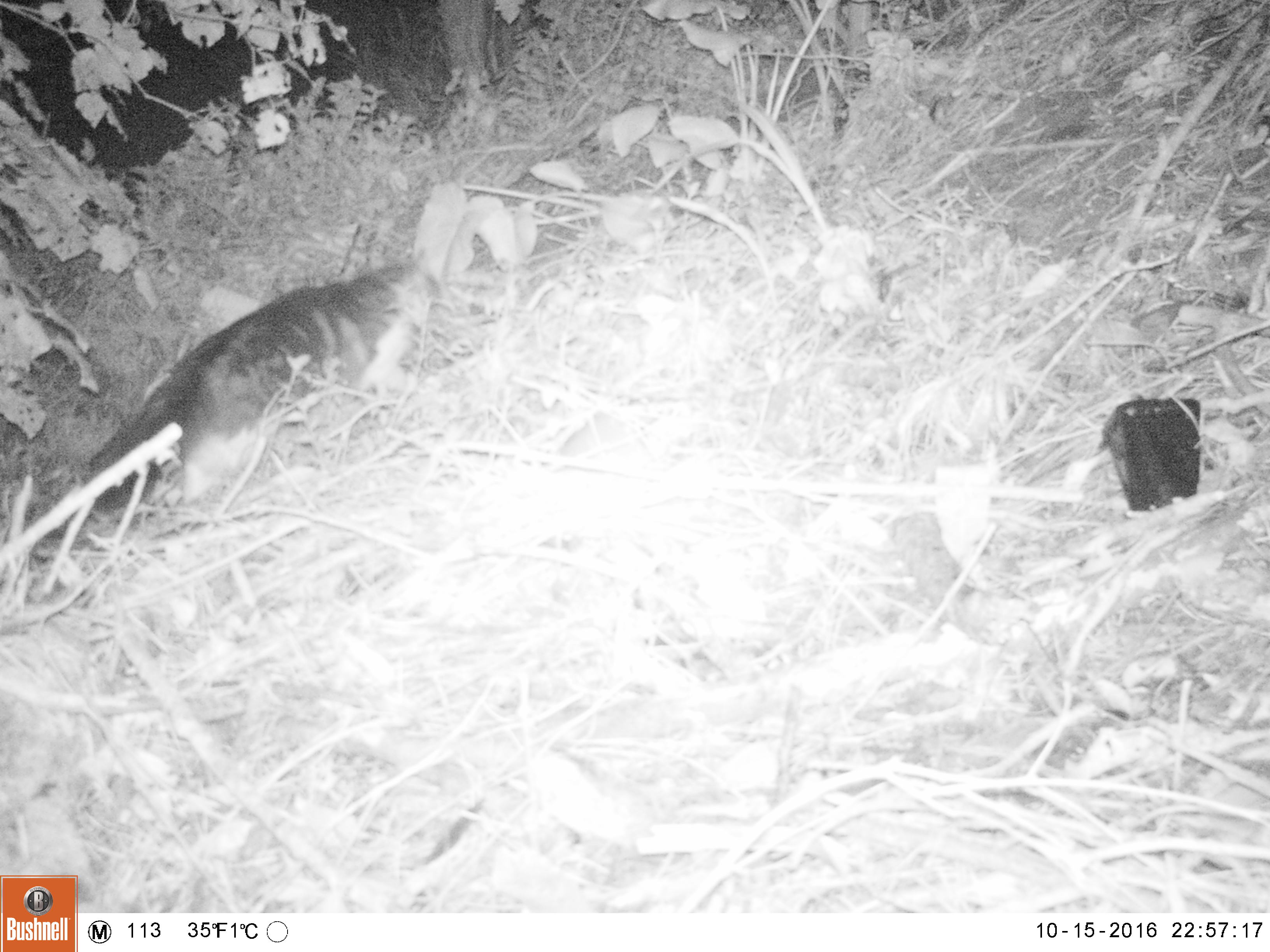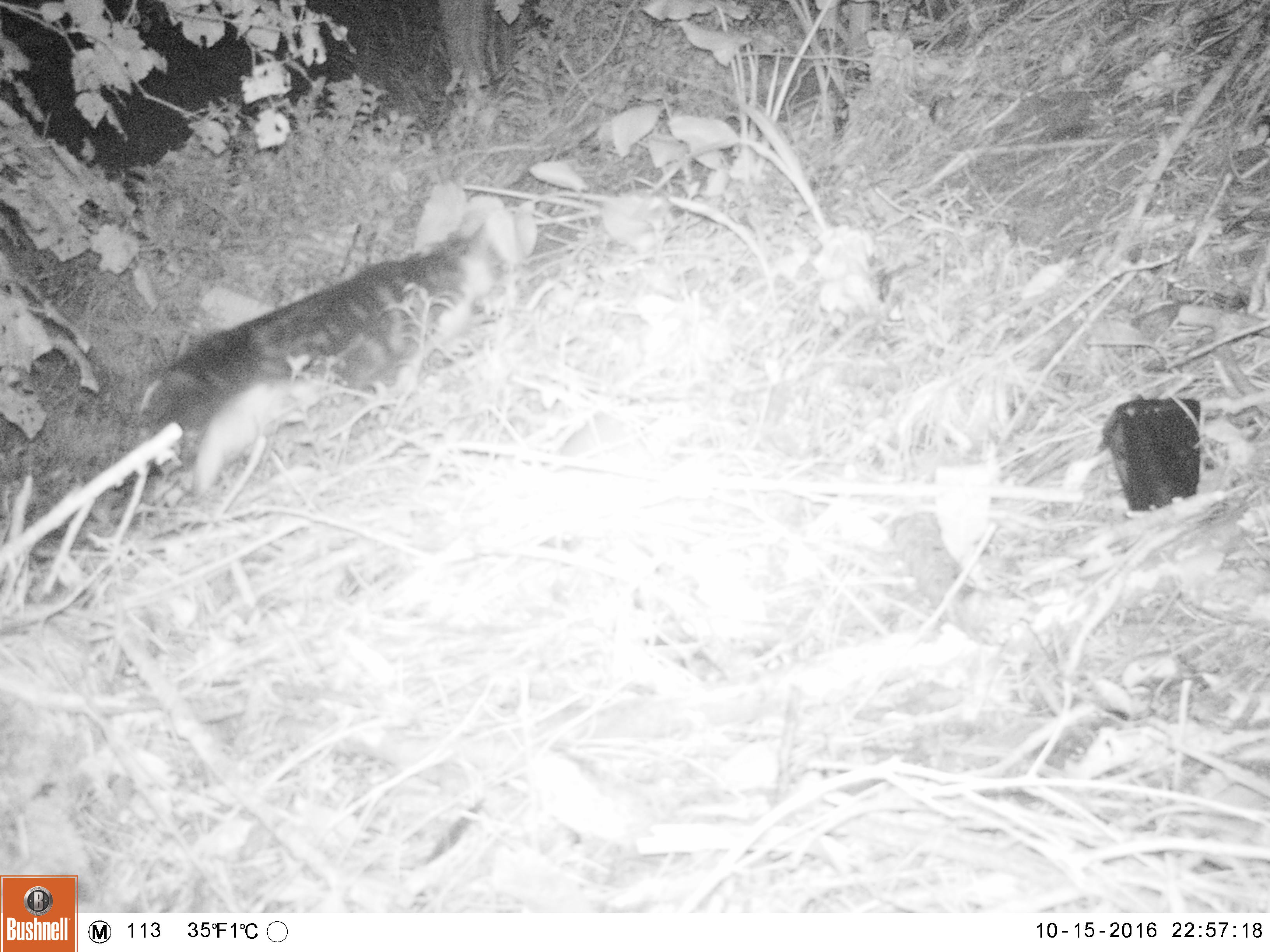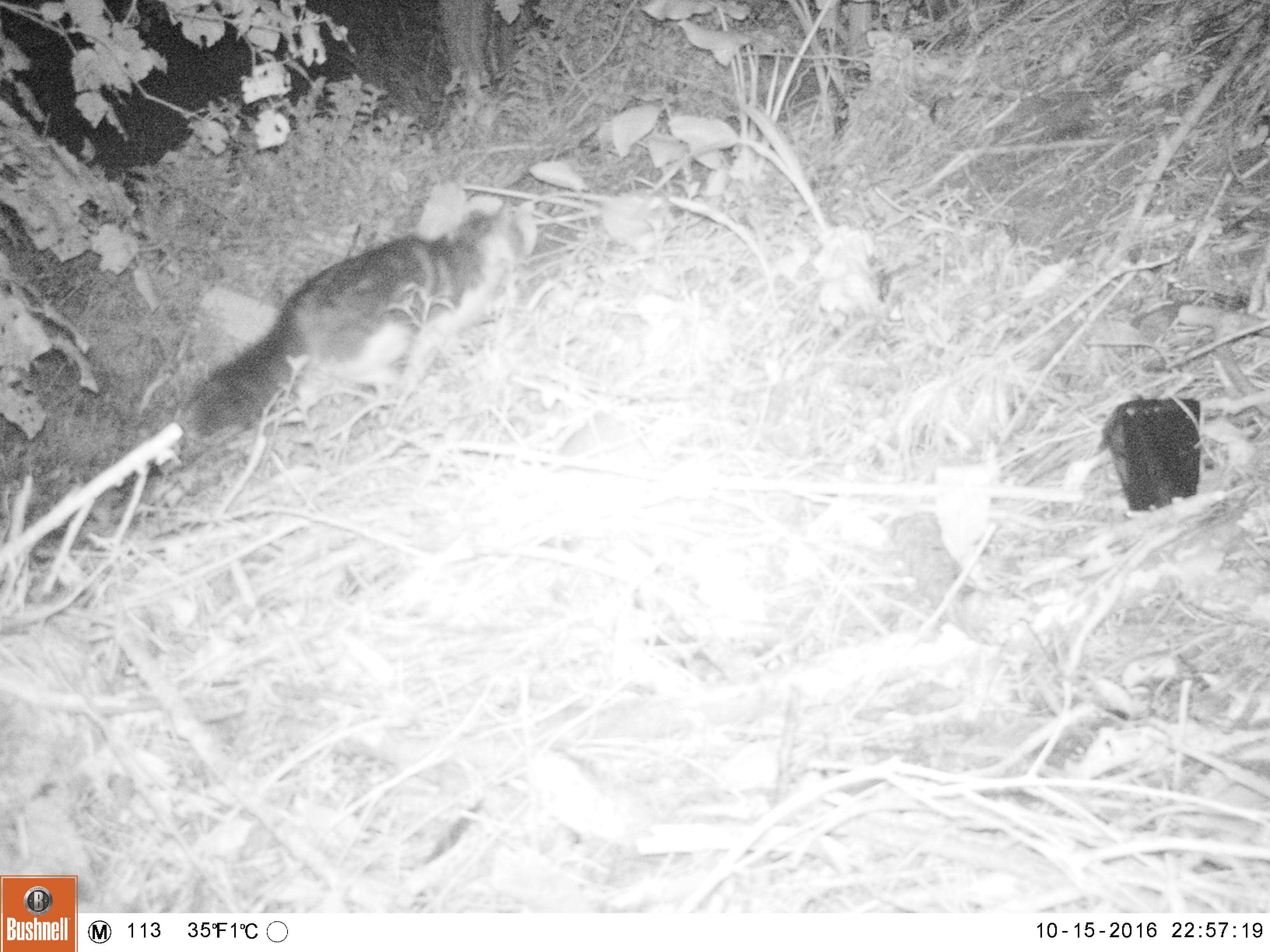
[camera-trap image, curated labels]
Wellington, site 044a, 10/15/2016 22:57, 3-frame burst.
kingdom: Animalia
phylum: Chordata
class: Mammalia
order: Carnivora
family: Felidae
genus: Felis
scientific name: Felis catus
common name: cat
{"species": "cat (Felis catus)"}